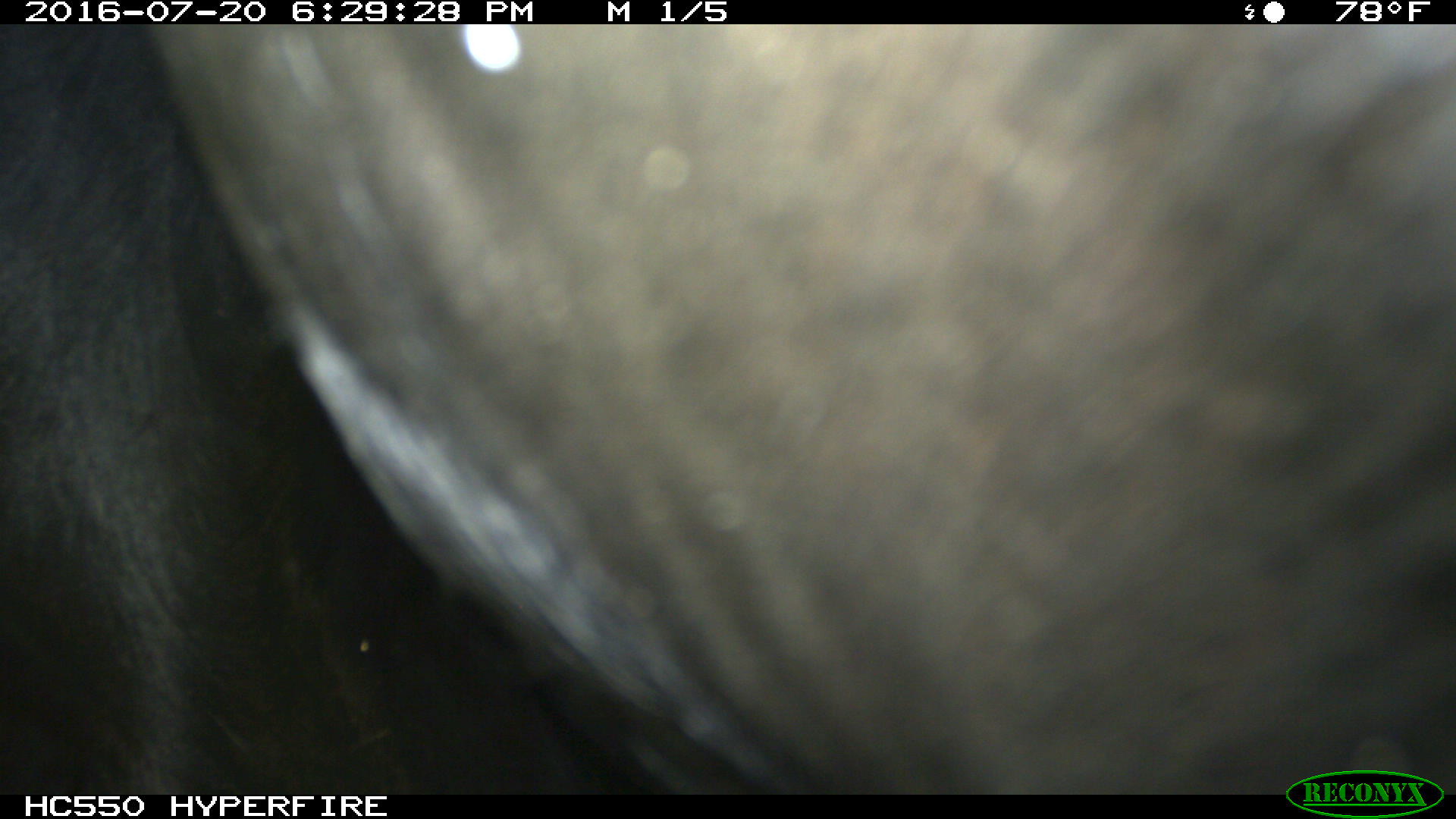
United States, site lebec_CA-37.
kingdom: Animalia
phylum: Chordata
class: Mammalia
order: Artiodactyla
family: Bovidae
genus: Bos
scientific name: Bos taurus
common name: domestic cow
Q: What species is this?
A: Bos taurus (domestic cow).